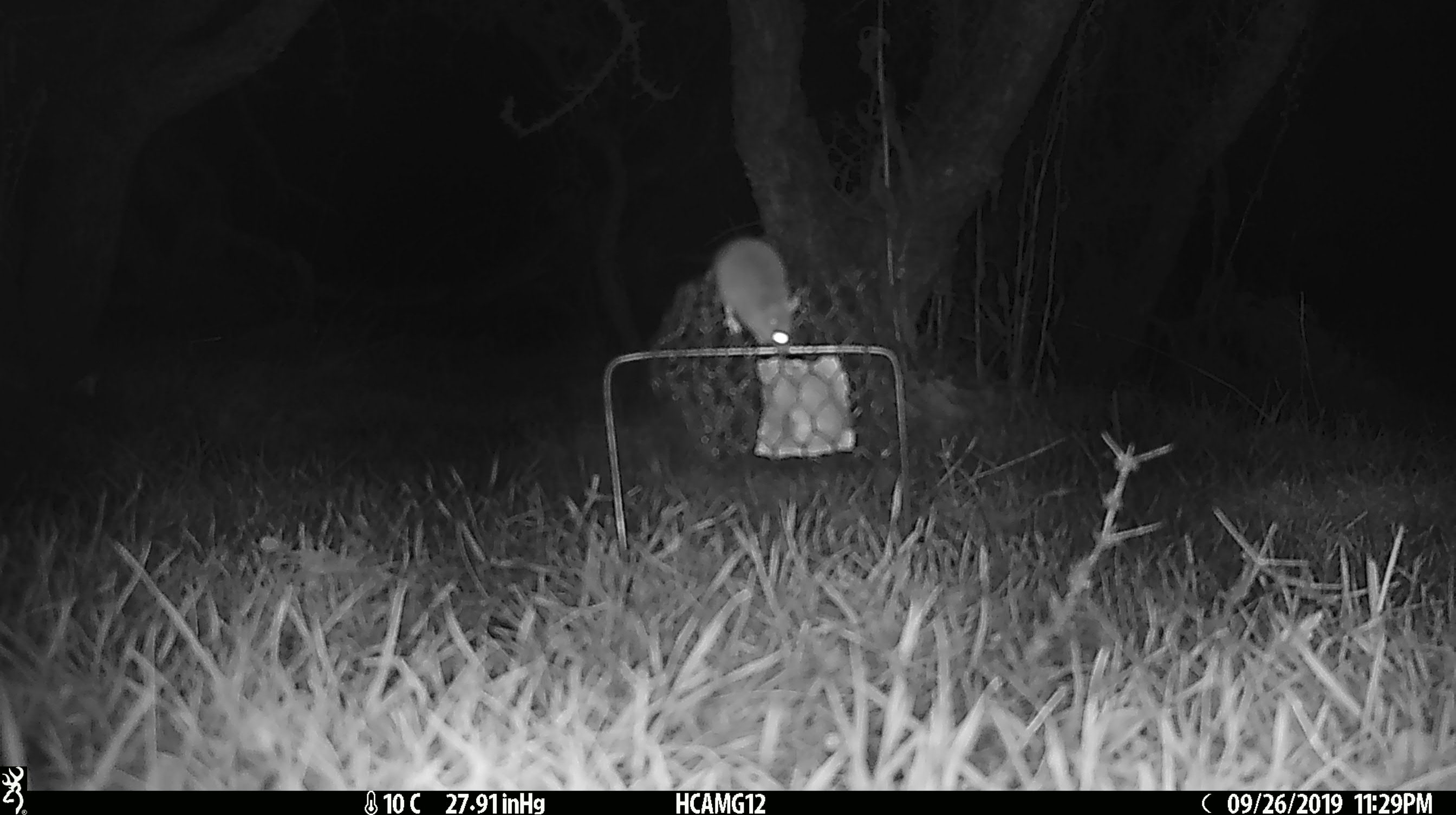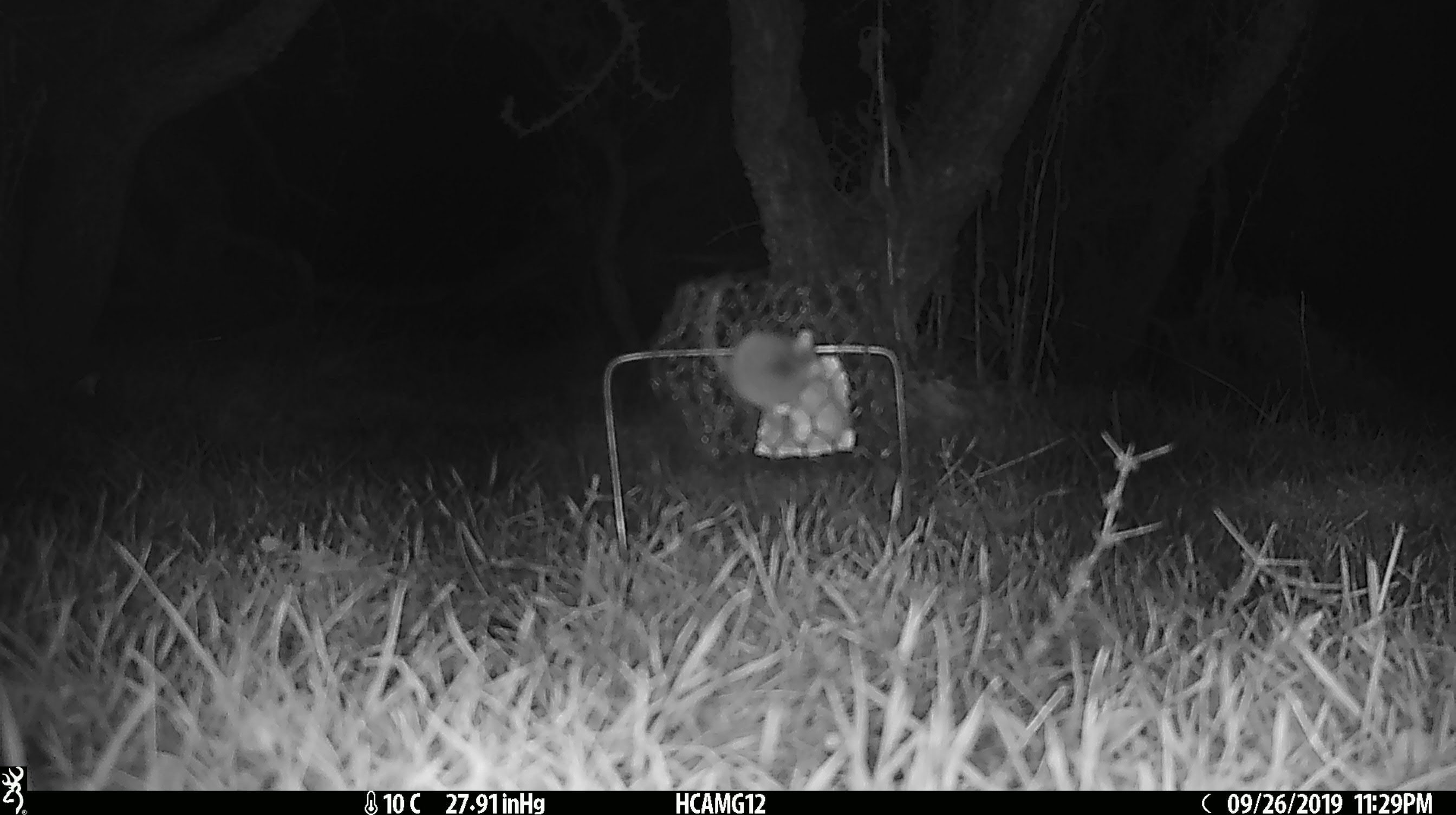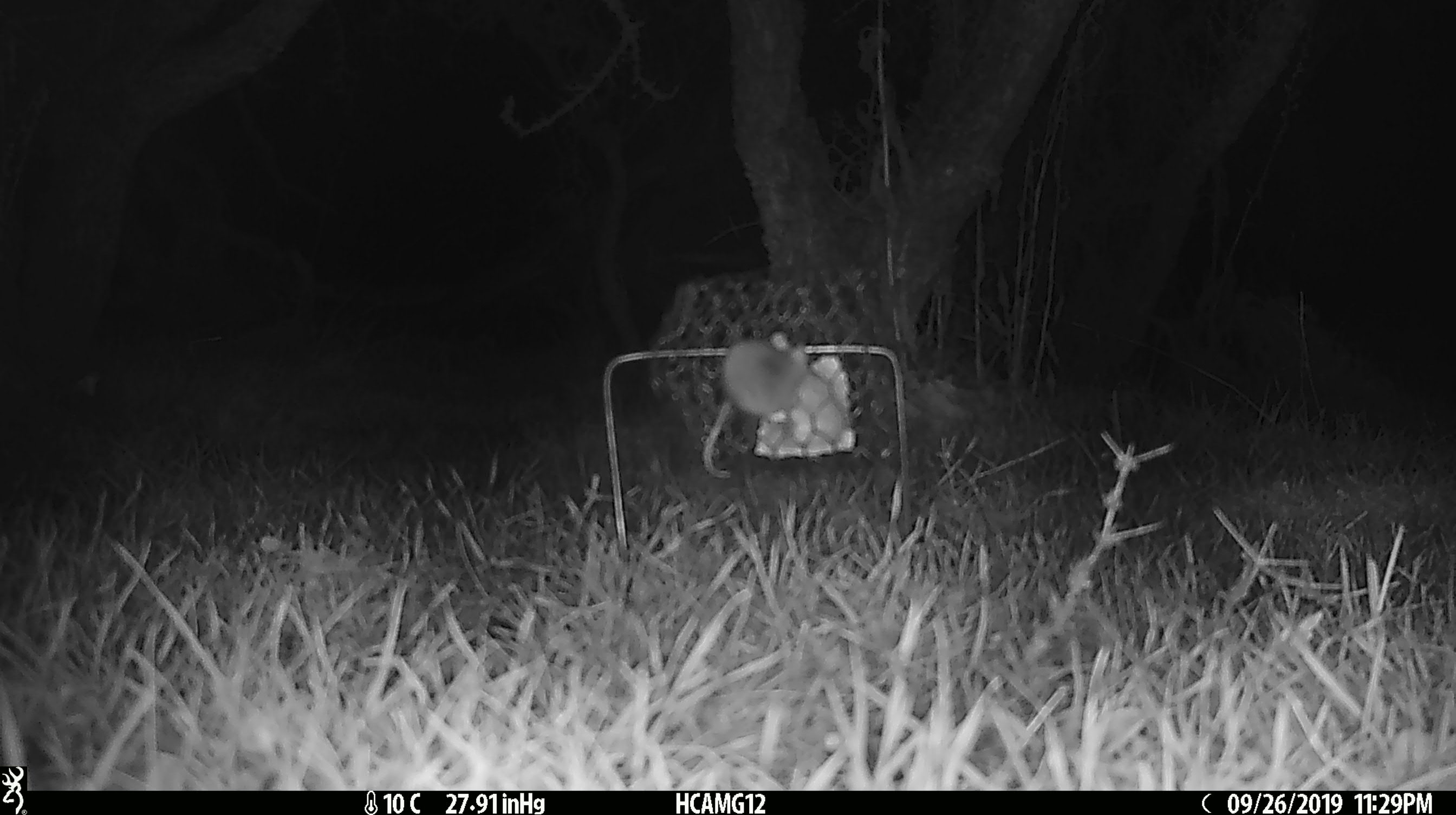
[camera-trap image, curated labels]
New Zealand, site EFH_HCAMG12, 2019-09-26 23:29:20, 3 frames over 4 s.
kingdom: Animalia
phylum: Chordata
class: Mammalia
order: Rodentia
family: Muridae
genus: Mus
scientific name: Mus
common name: mouse